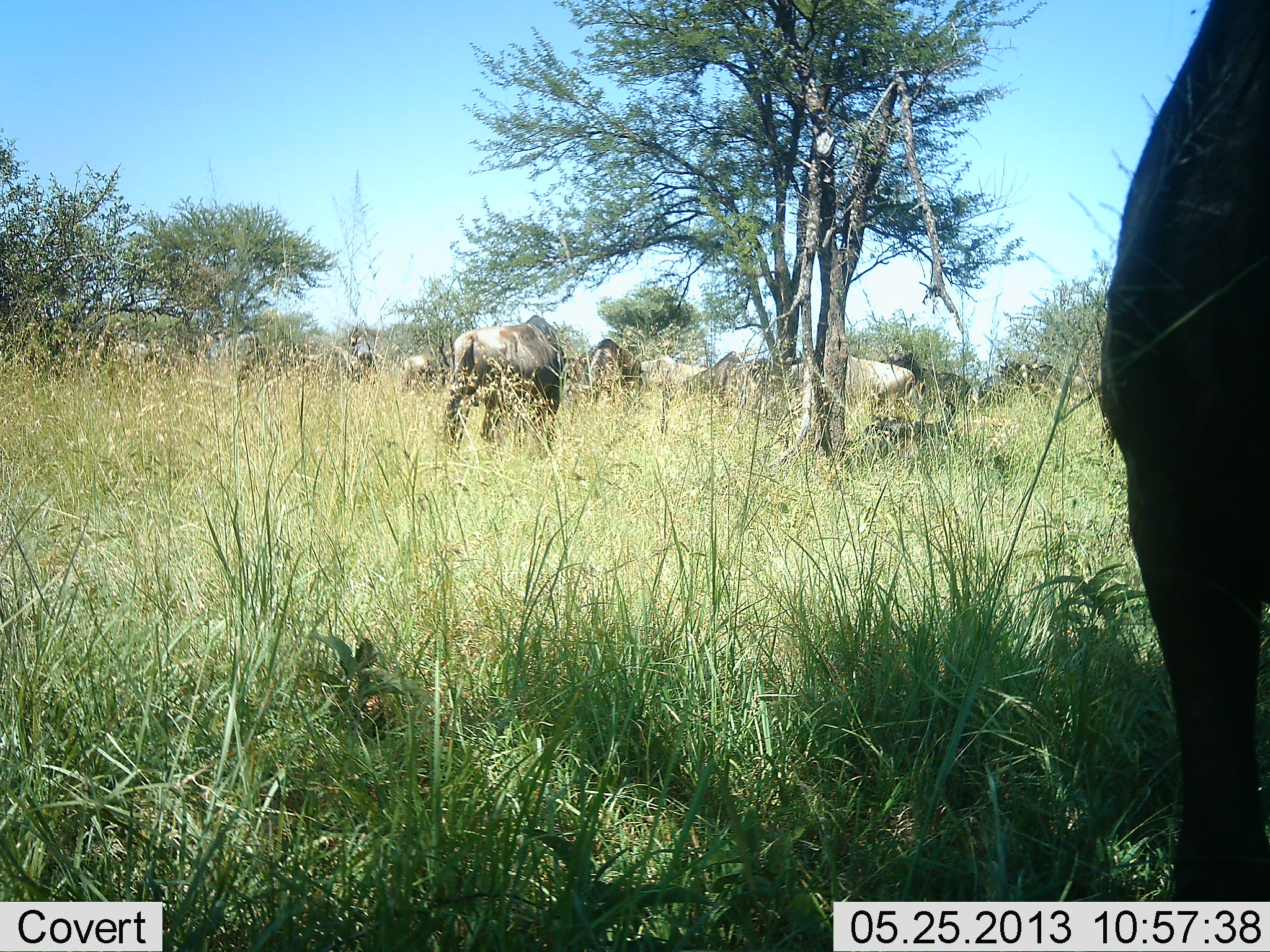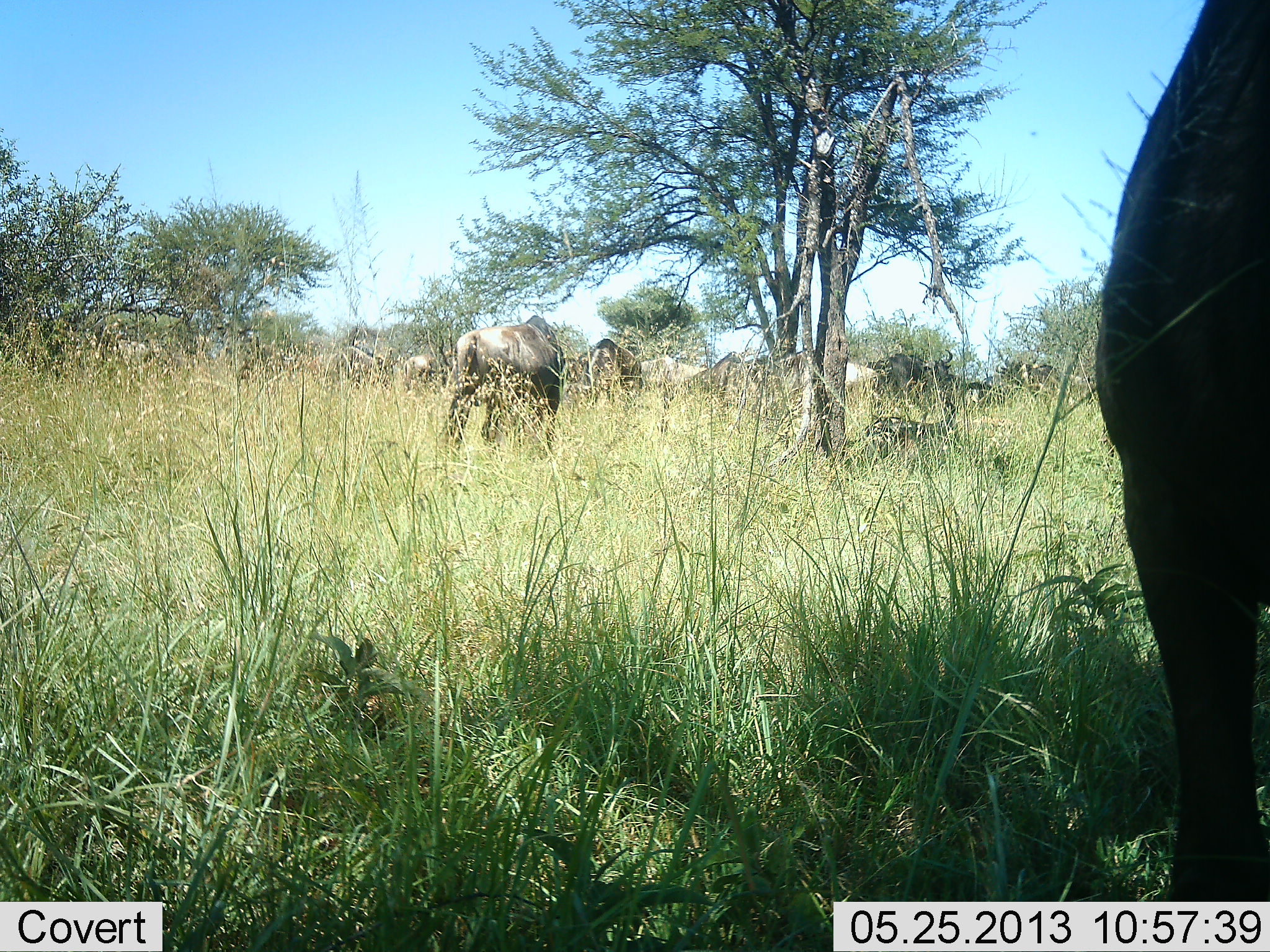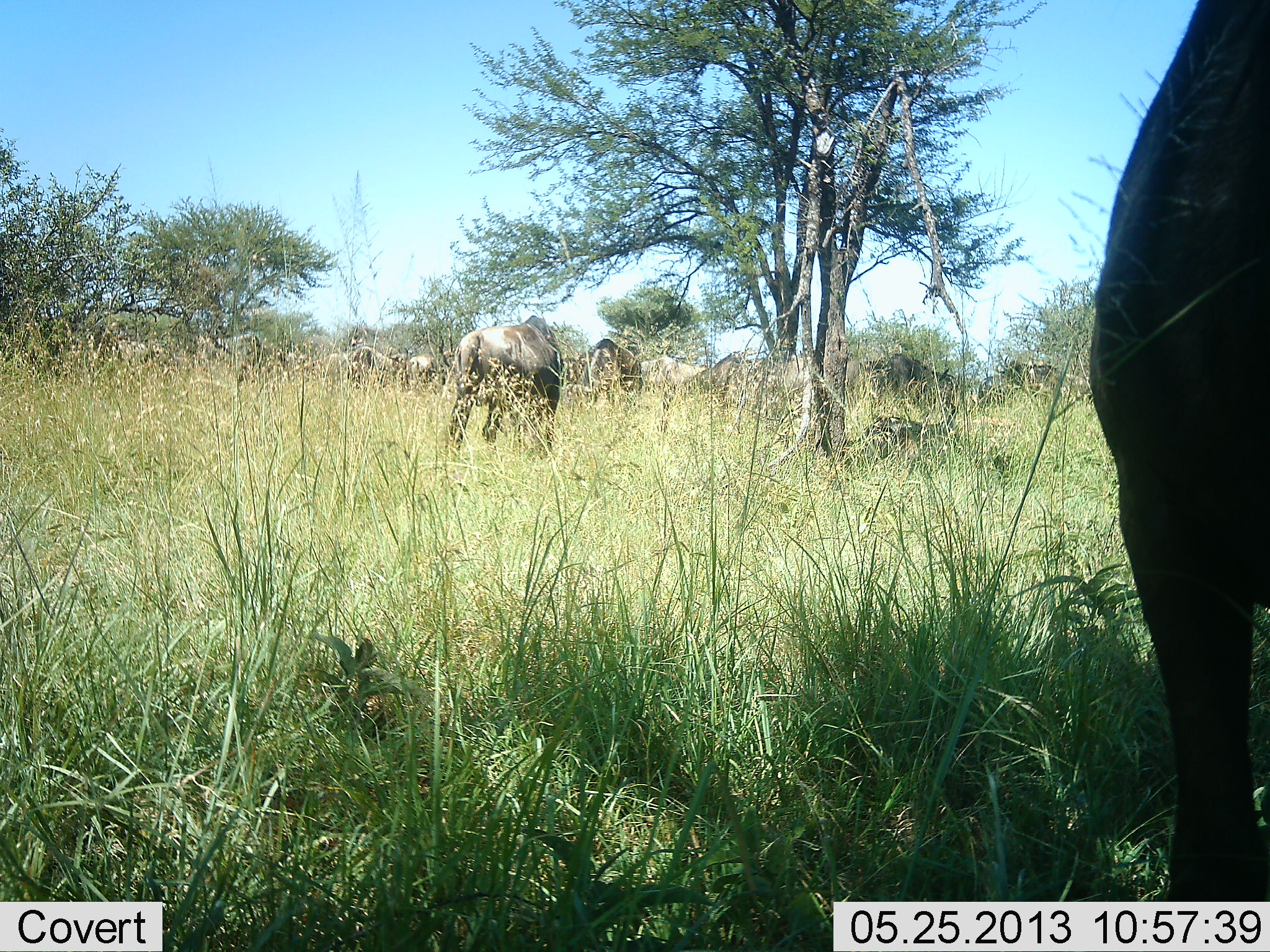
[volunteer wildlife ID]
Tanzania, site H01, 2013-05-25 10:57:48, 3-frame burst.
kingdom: Animalia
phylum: Chordata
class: Mammalia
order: Artiodactyla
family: Bovidae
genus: Connochaetes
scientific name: Connochaetes taurinus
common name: blue wildebeest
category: wildebeest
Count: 11-50.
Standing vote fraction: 70%.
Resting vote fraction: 10%.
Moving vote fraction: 60%.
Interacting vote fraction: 0%.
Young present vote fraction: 0%.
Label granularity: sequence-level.